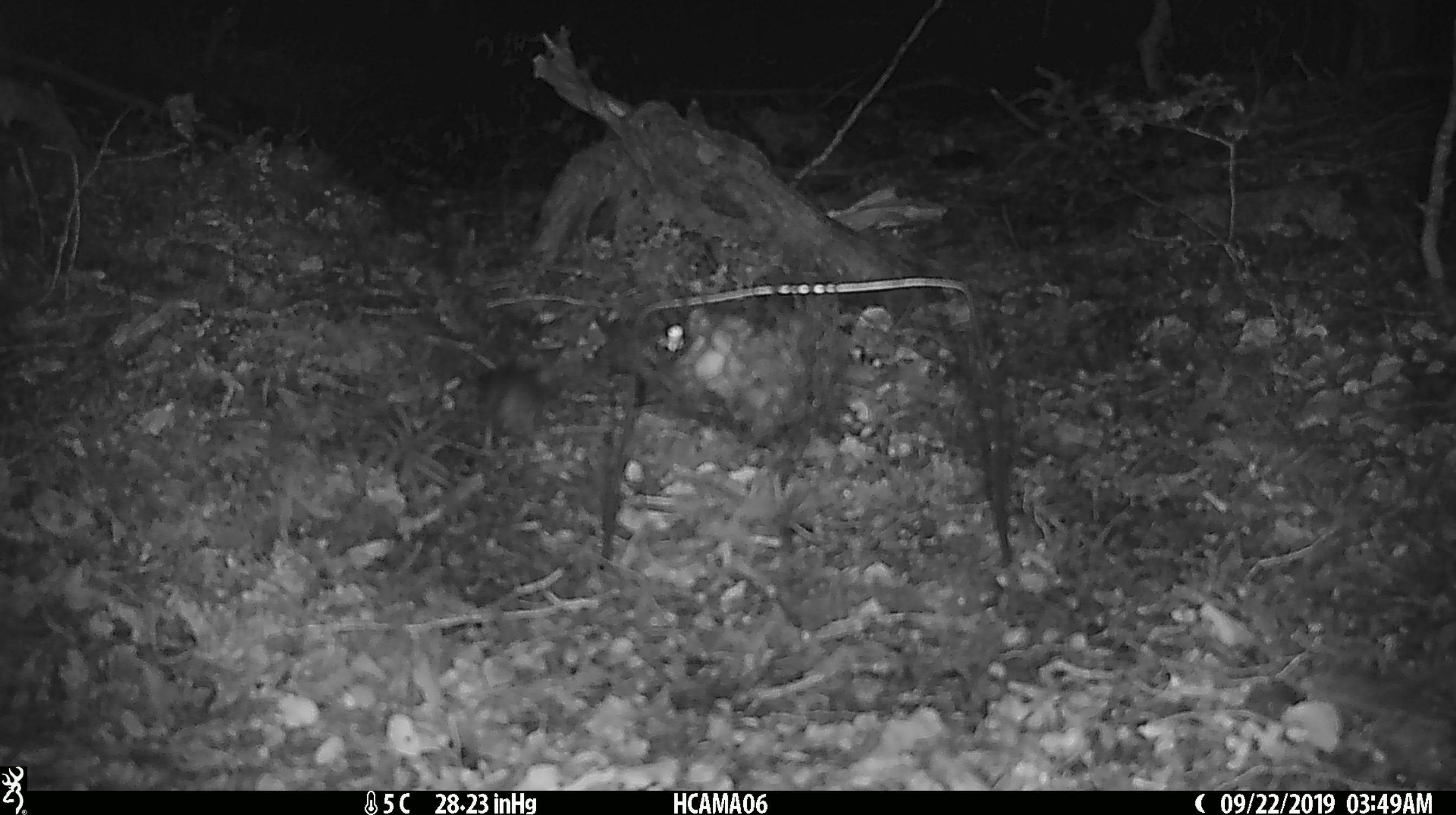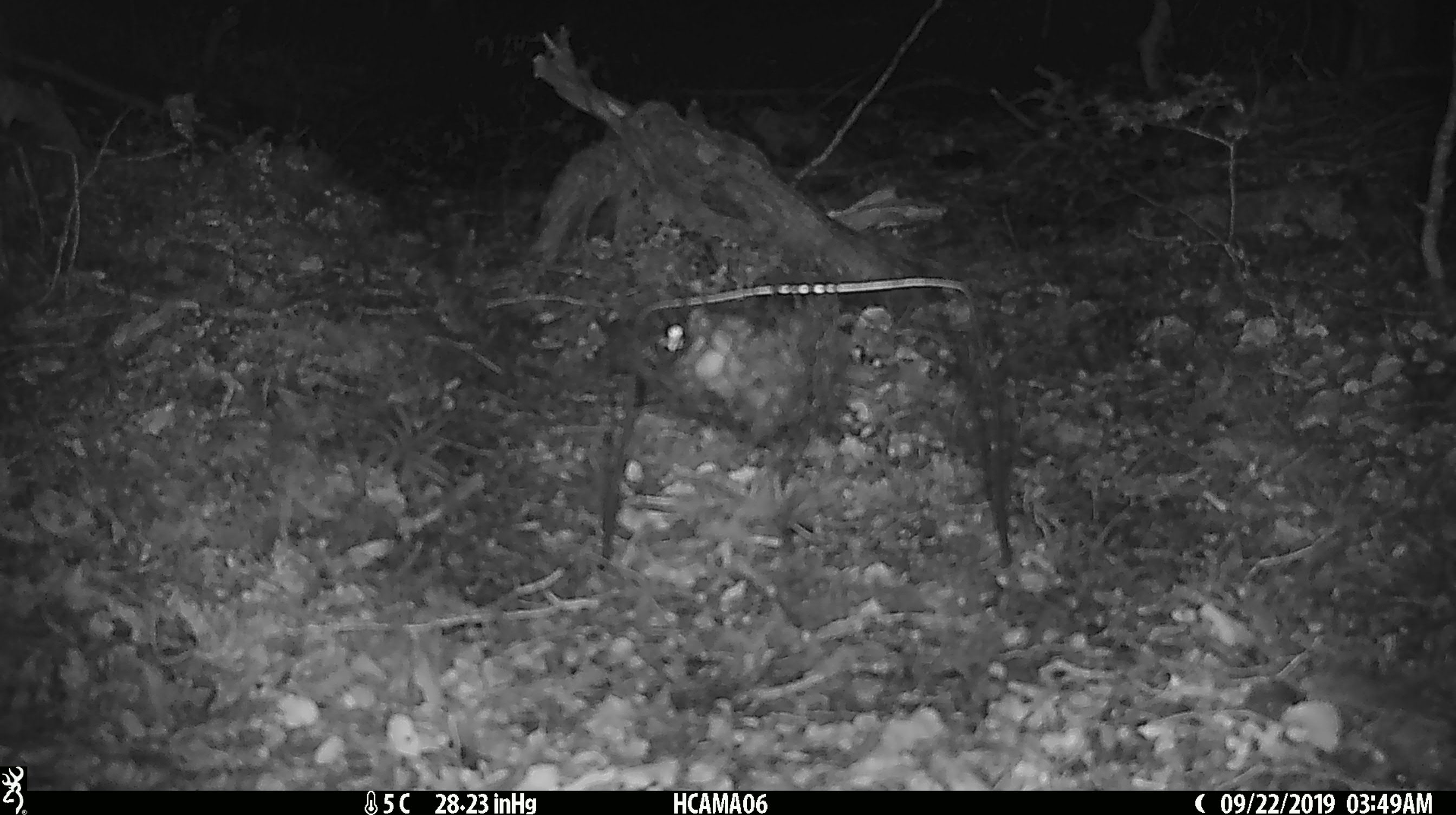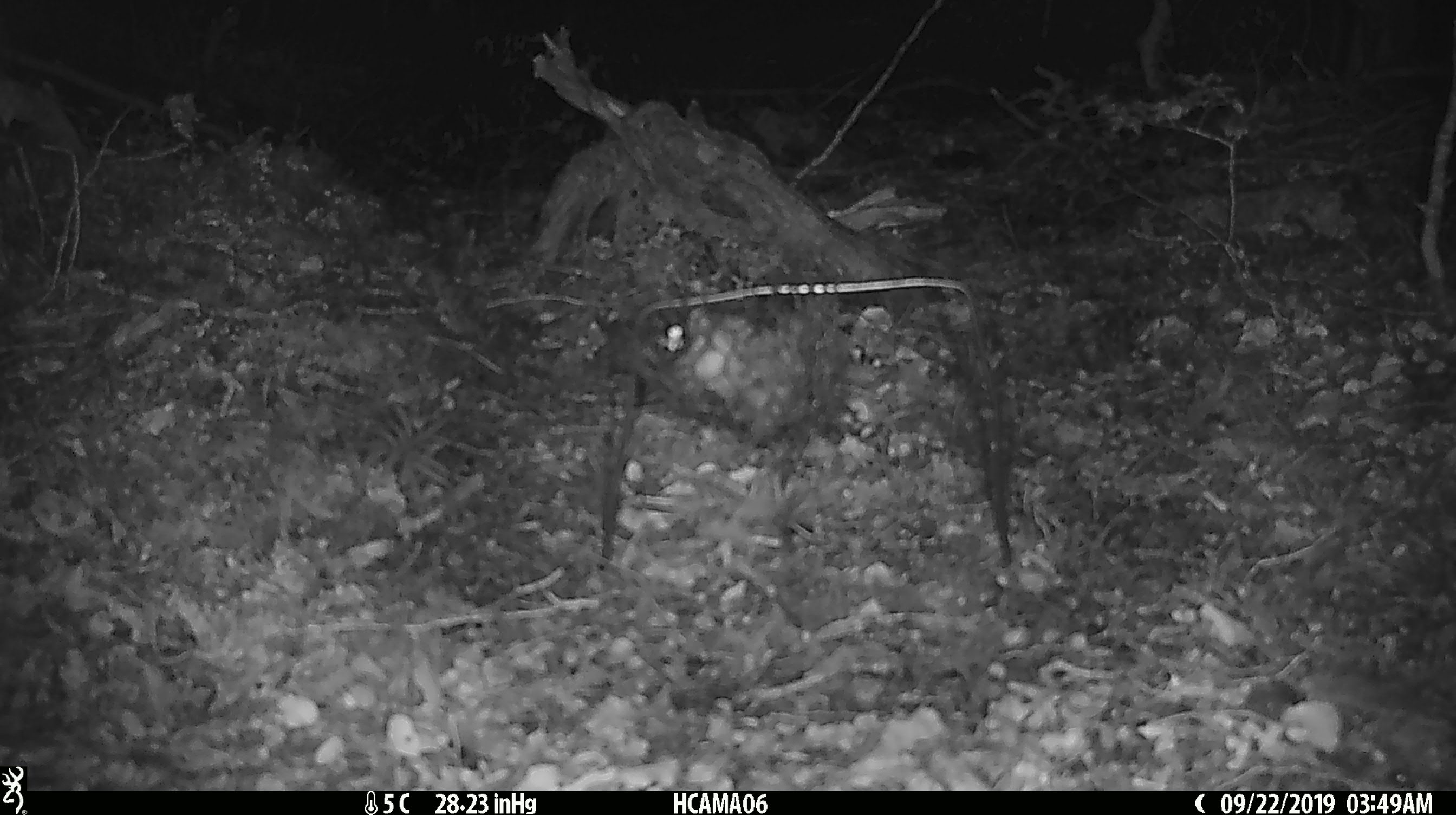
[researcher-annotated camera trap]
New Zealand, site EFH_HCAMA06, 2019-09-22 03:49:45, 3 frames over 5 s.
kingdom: Animalia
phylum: Chordata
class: Mammalia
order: Rodentia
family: Muridae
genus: Mus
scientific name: Mus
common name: mouse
Mouse (Mus).